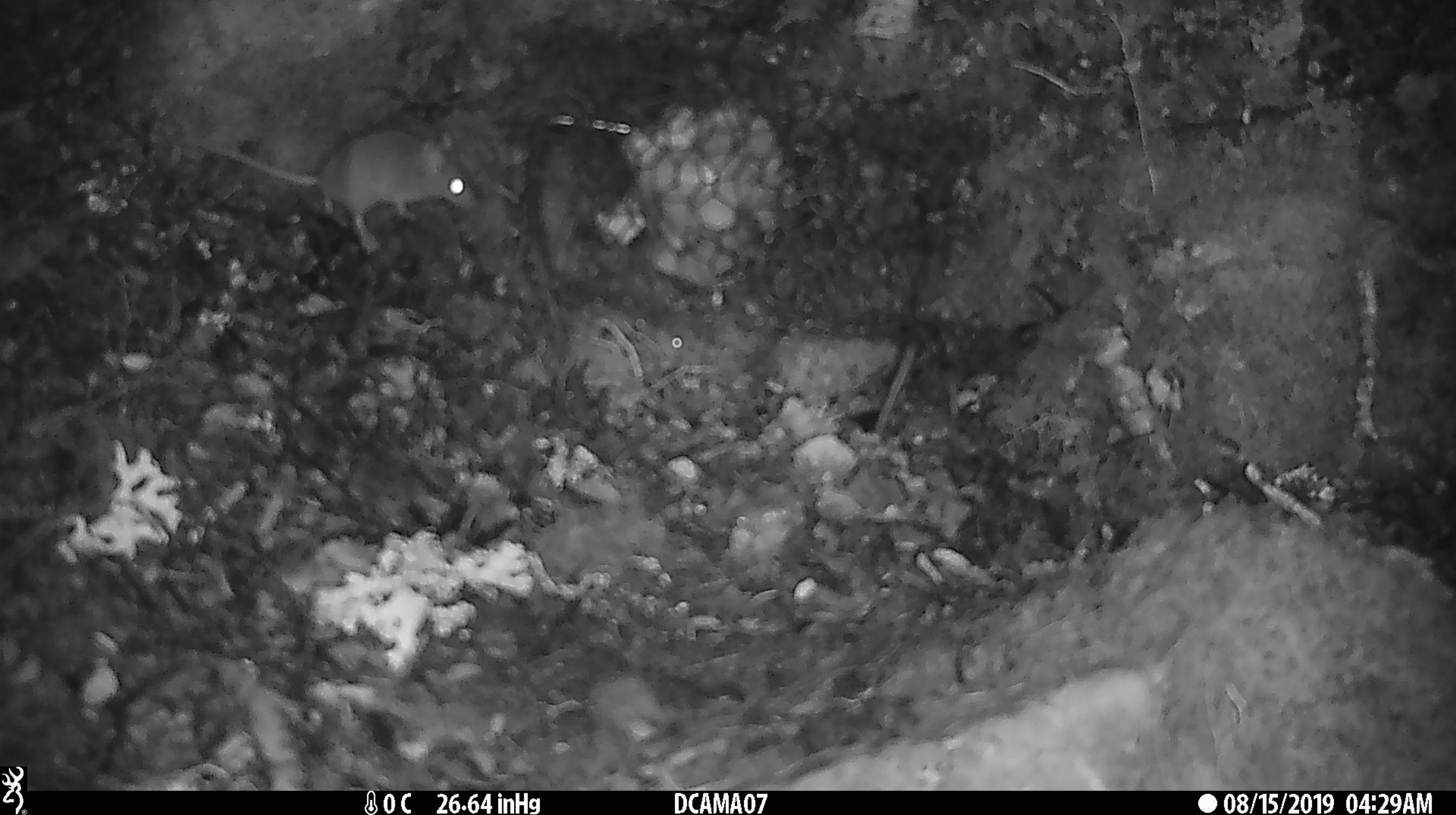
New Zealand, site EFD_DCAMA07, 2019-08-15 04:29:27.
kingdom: Animalia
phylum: Chordata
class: Mammalia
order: Rodentia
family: Muridae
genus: Mus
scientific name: Mus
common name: mouse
Mouse (Mus).